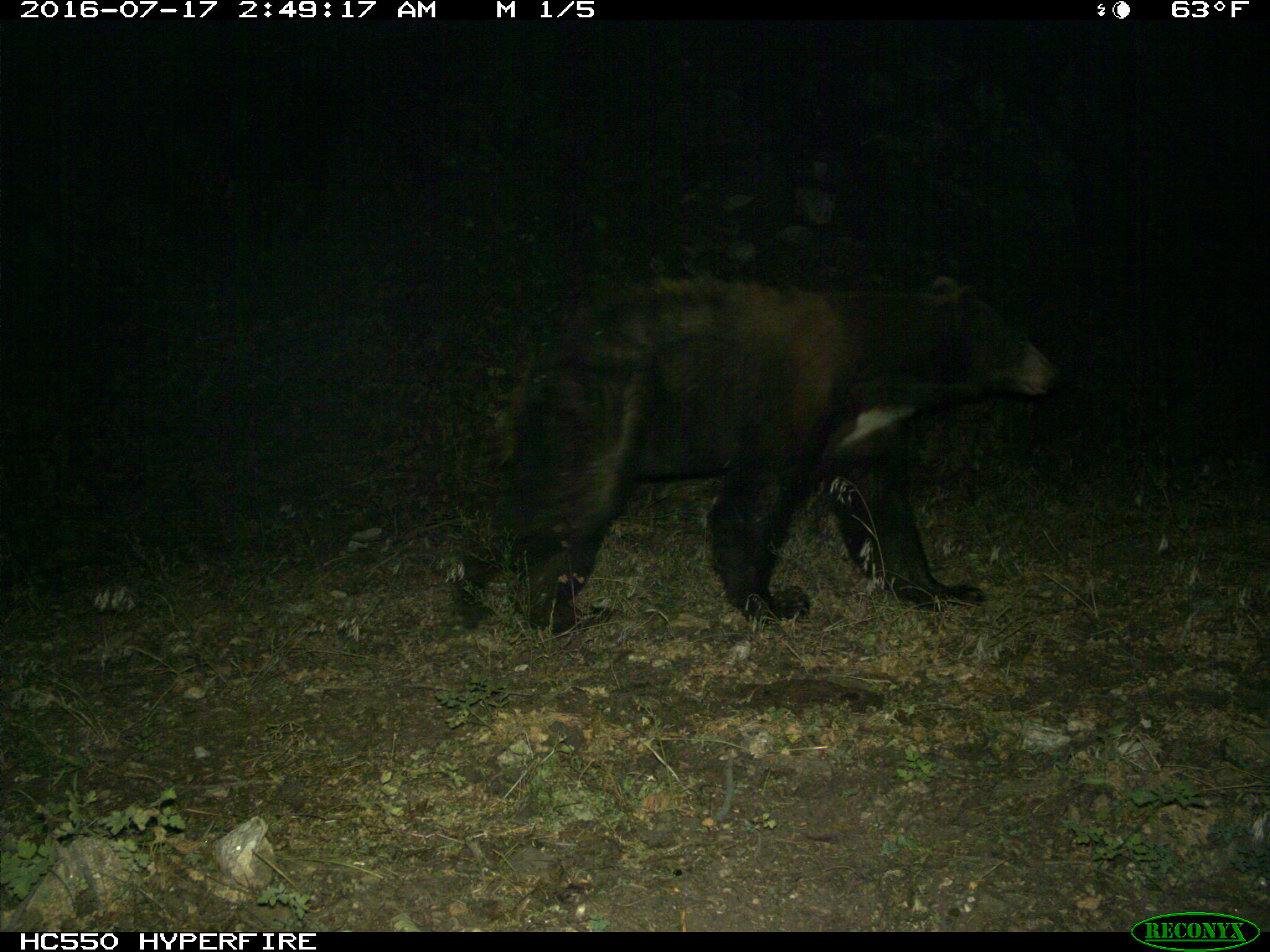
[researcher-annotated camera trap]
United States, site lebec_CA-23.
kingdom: Animalia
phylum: Chordata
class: Mammalia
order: Carnivora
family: Ursidae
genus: Ursus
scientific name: Ursus americanus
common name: american black bear